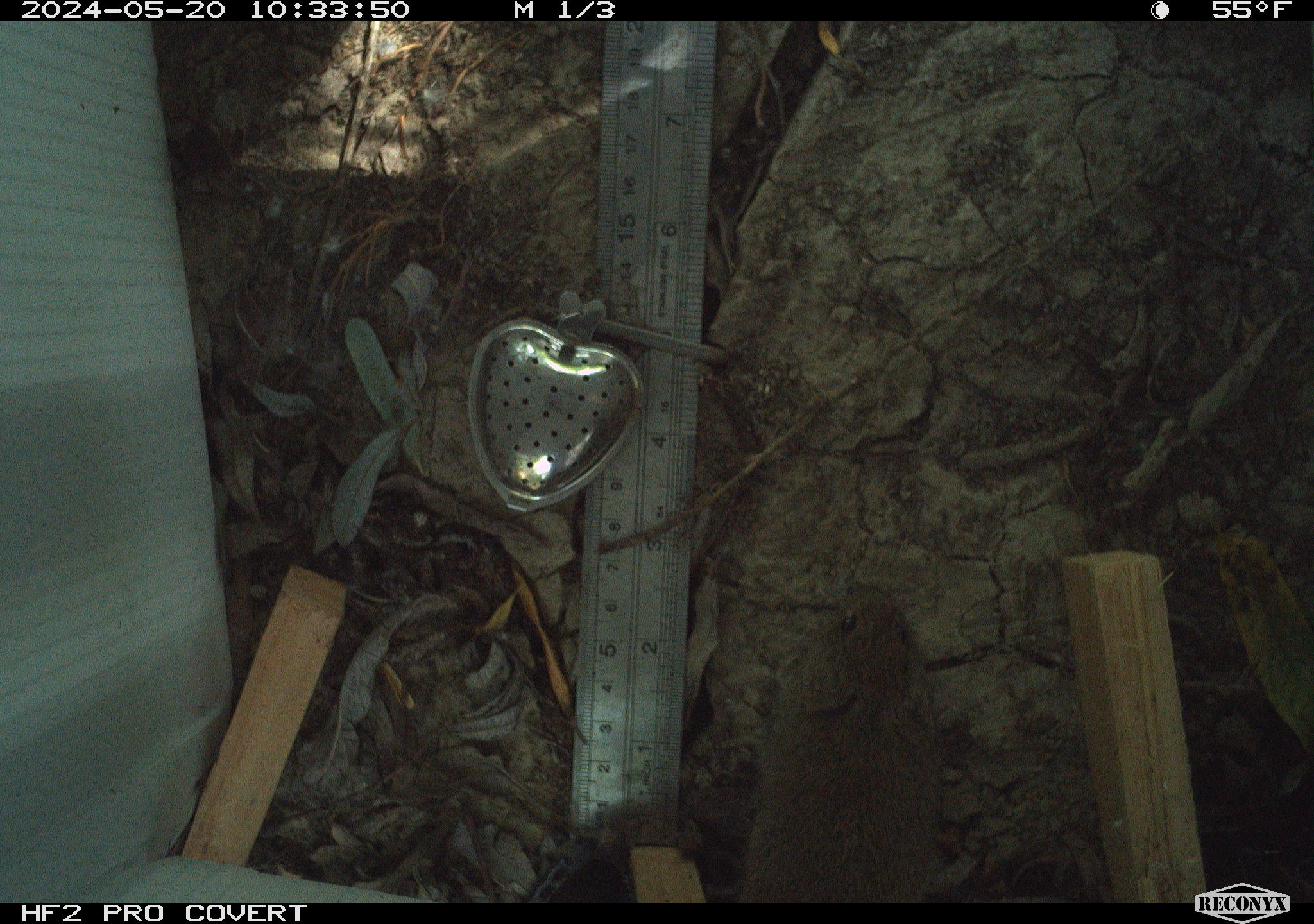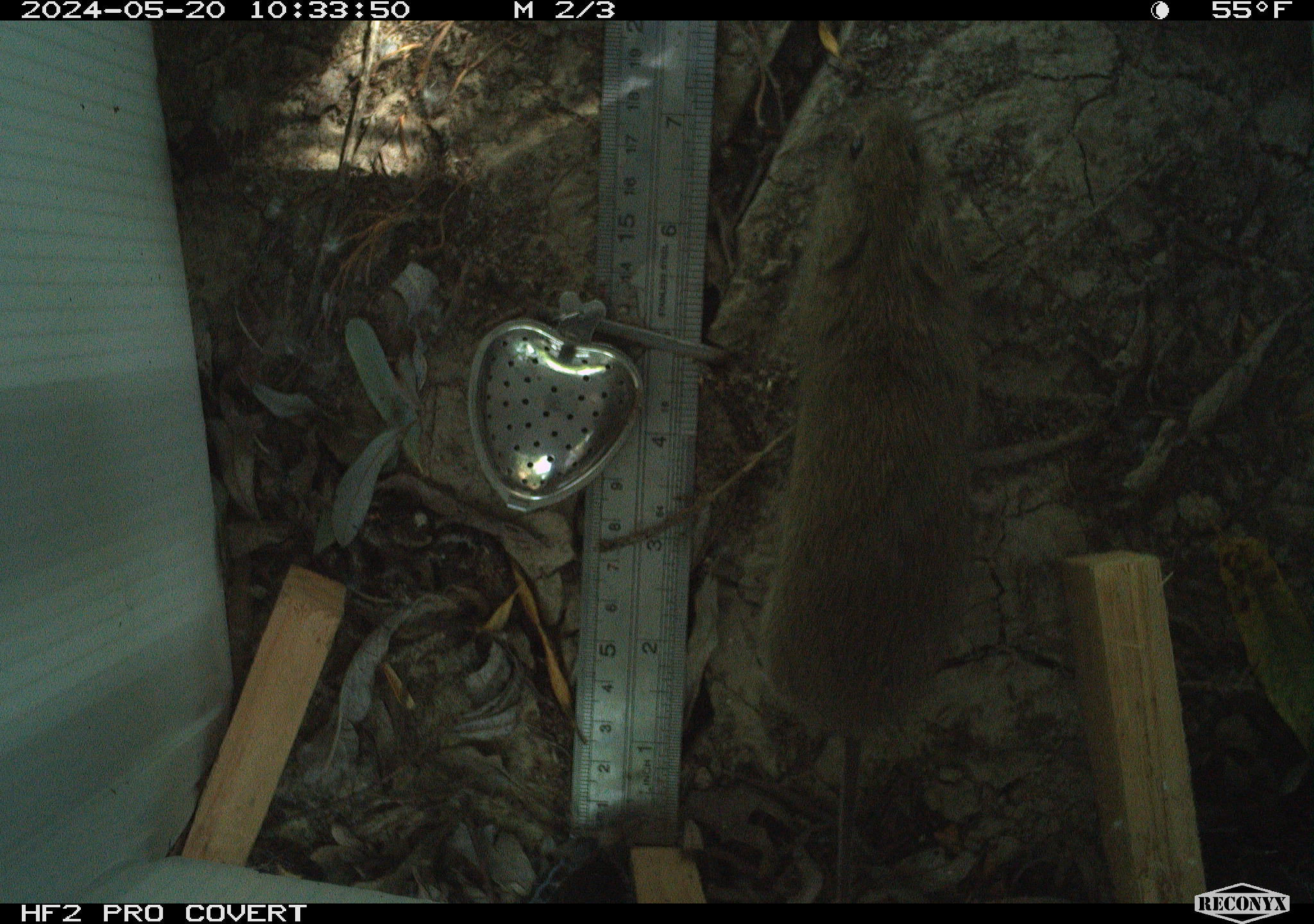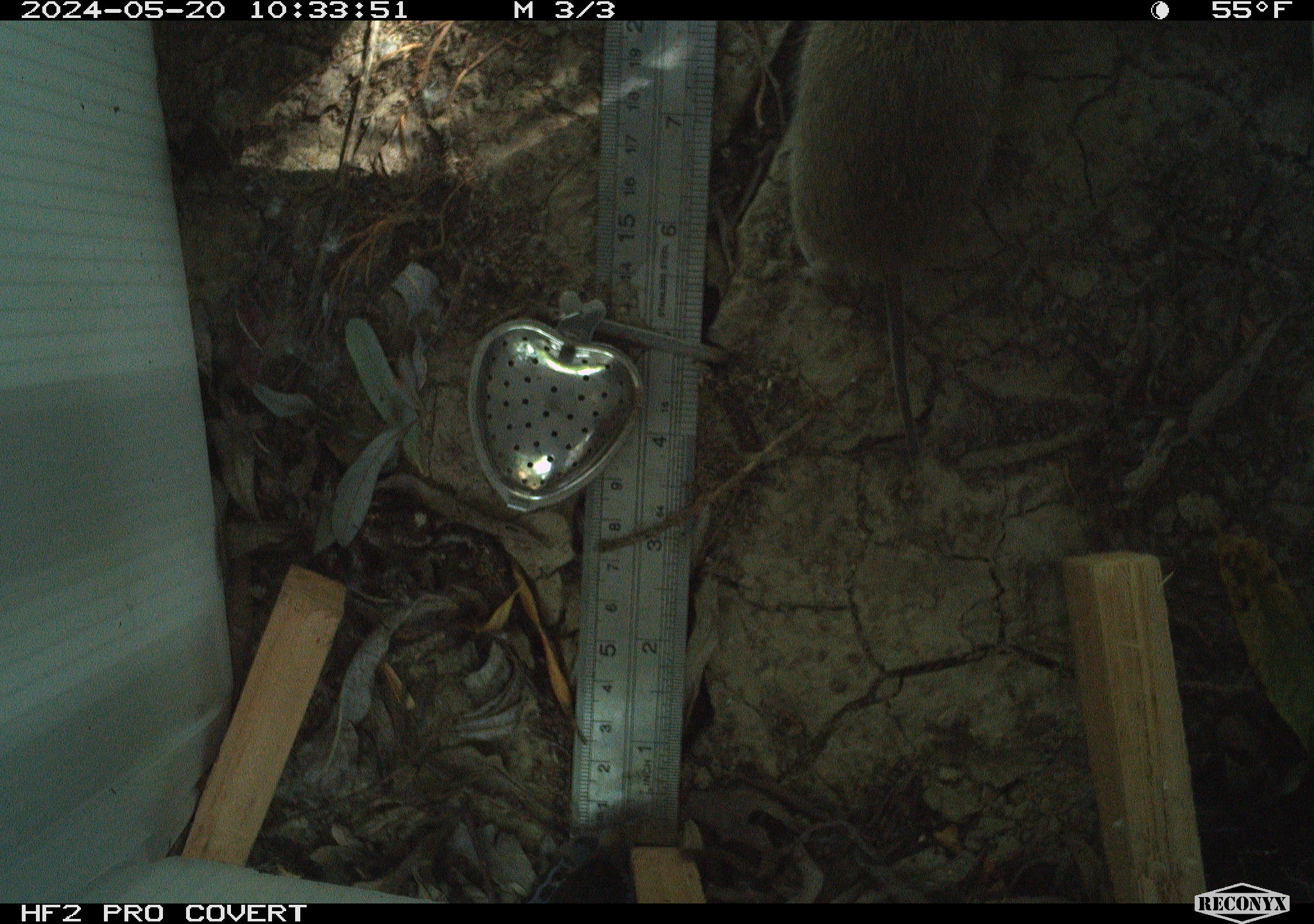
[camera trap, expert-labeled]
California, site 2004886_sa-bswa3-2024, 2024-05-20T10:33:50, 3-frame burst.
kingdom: Animalia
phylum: Chordata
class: Mammalia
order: Rodentia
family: Cricetidae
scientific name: Arvicolinae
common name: voles, lemmings, and muskrats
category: arvicolinae subfamily